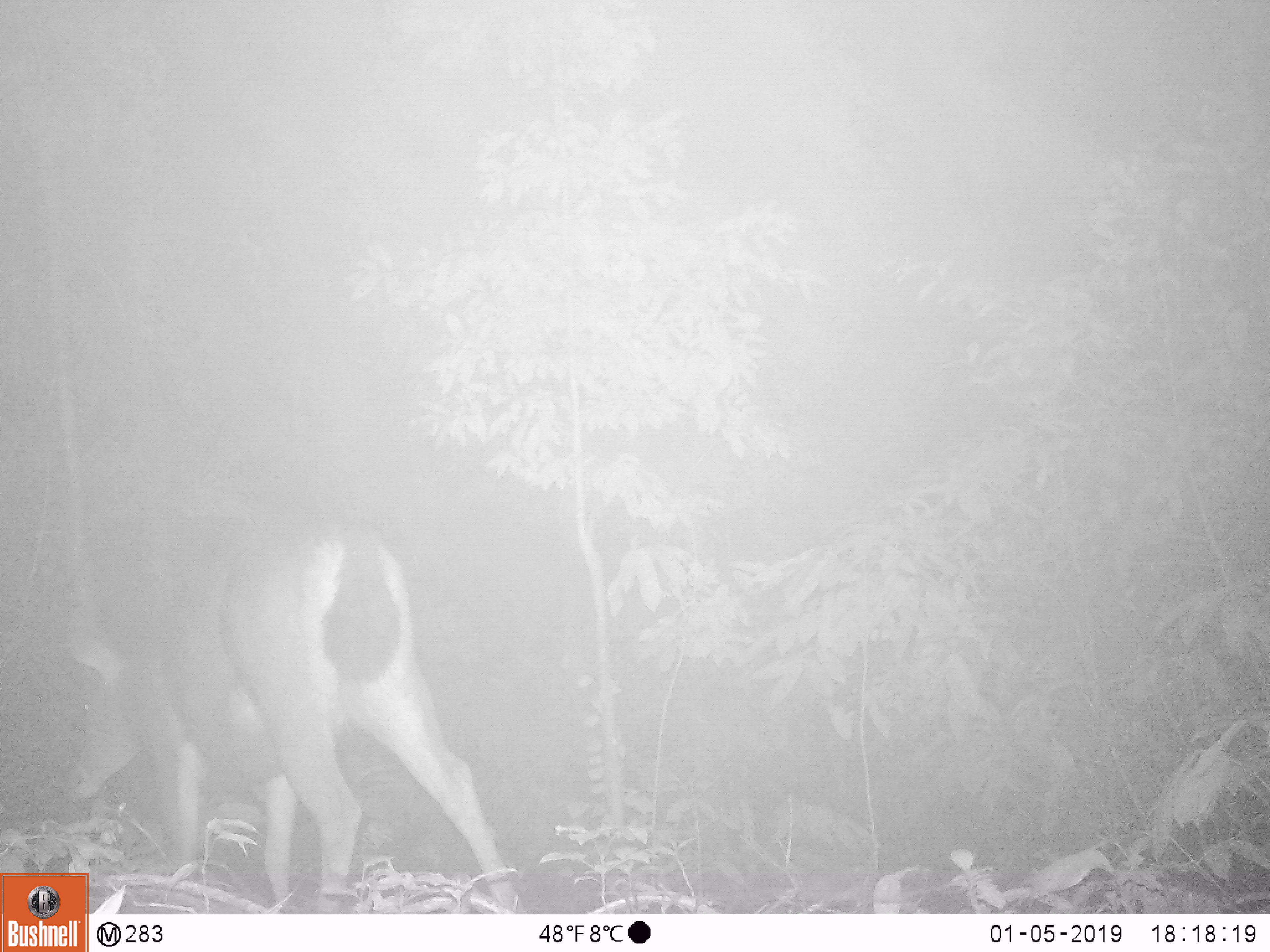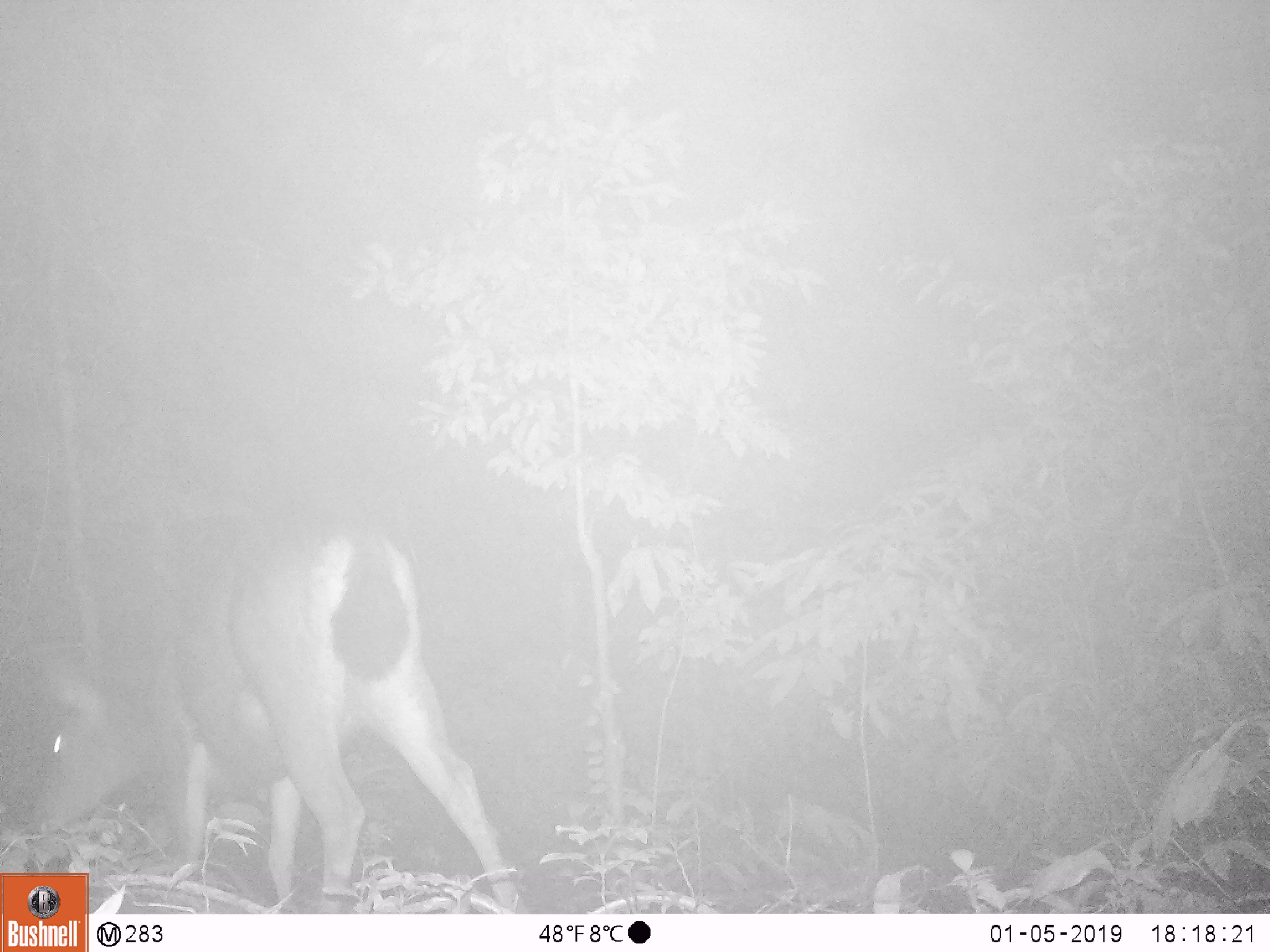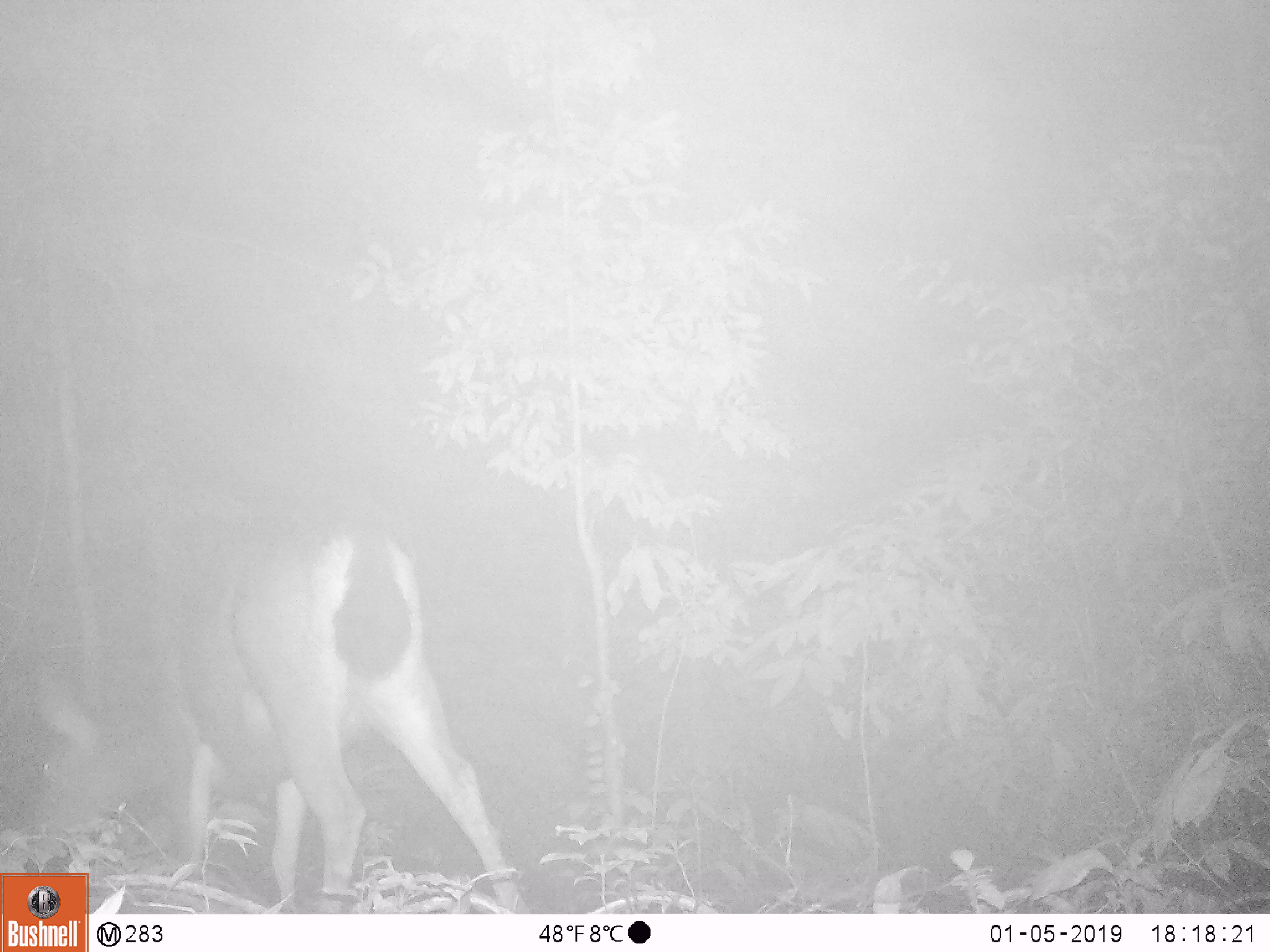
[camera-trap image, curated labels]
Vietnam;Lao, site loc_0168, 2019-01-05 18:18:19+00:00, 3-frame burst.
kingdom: Animalia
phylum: Chordata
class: Mammalia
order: Artiodactyla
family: Cervidae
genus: Muntiacus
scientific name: Muntiacus vuquangensis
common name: large-antlered muntjac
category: large antlered muntjac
Large antlered muntjac (large-antlered muntjac) (Muntiacus vuquangensis). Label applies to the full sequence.